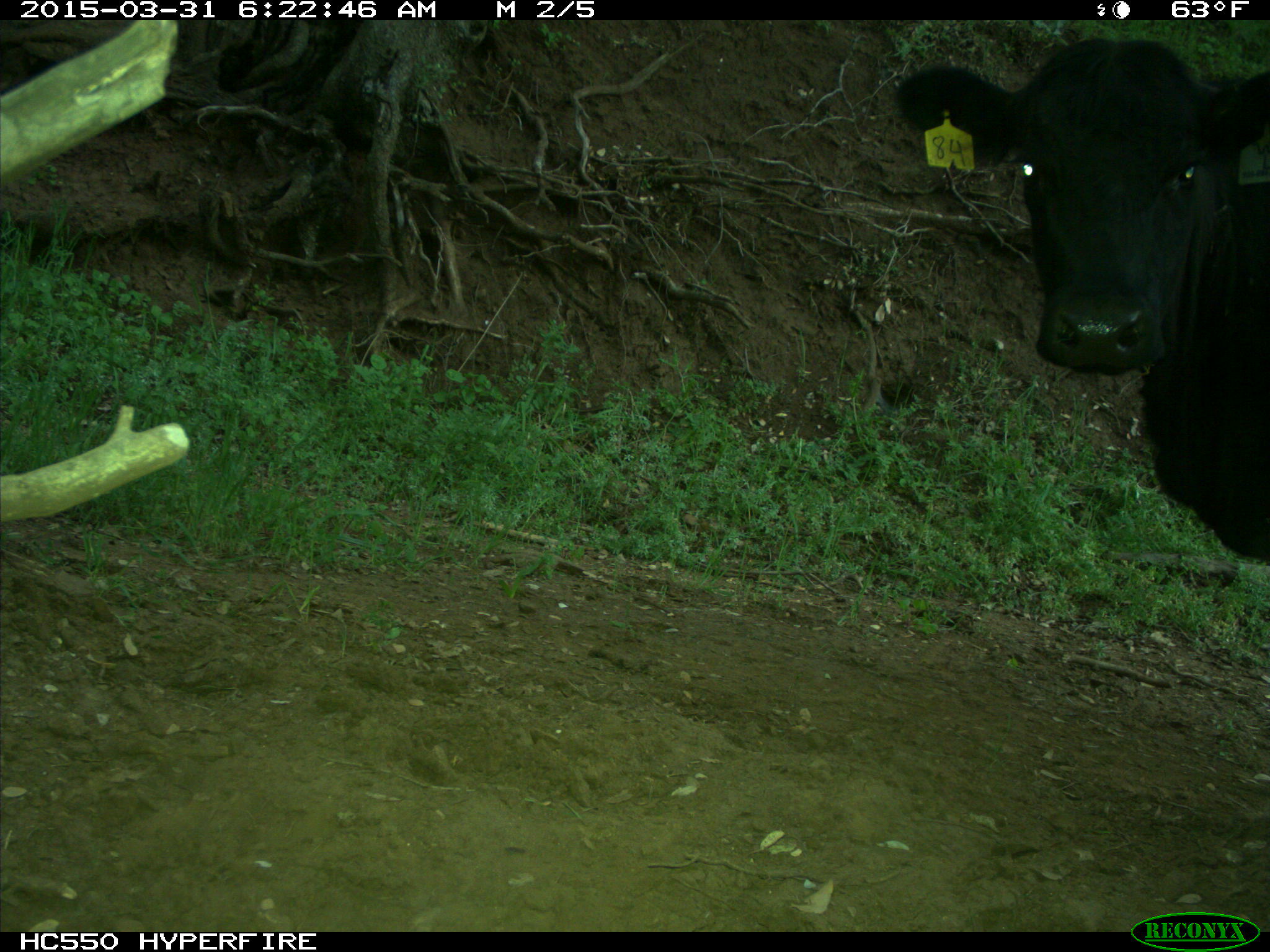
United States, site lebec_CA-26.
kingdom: Animalia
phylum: Chordata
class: Mammalia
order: Artiodactyla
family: Bovidae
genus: Bos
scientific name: Bos taurus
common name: domestic cow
Bos taurus (domestic cow).